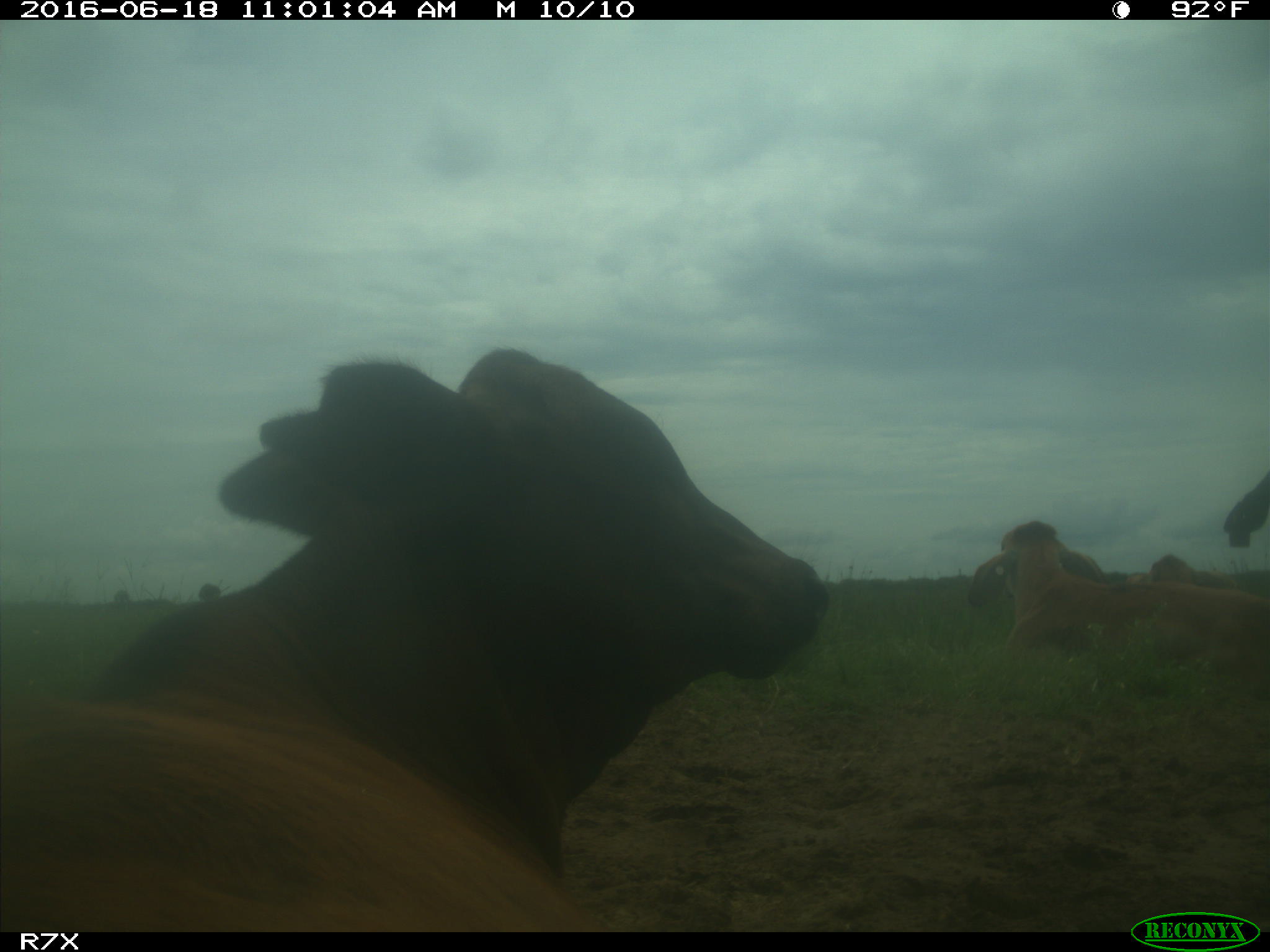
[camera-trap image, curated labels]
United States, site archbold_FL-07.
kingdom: Animalia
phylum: Chordata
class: Mammalia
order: Artiodactyla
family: Bovidae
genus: Bos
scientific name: Bos taurus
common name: domestic cow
Bos taurus (domestic cow).